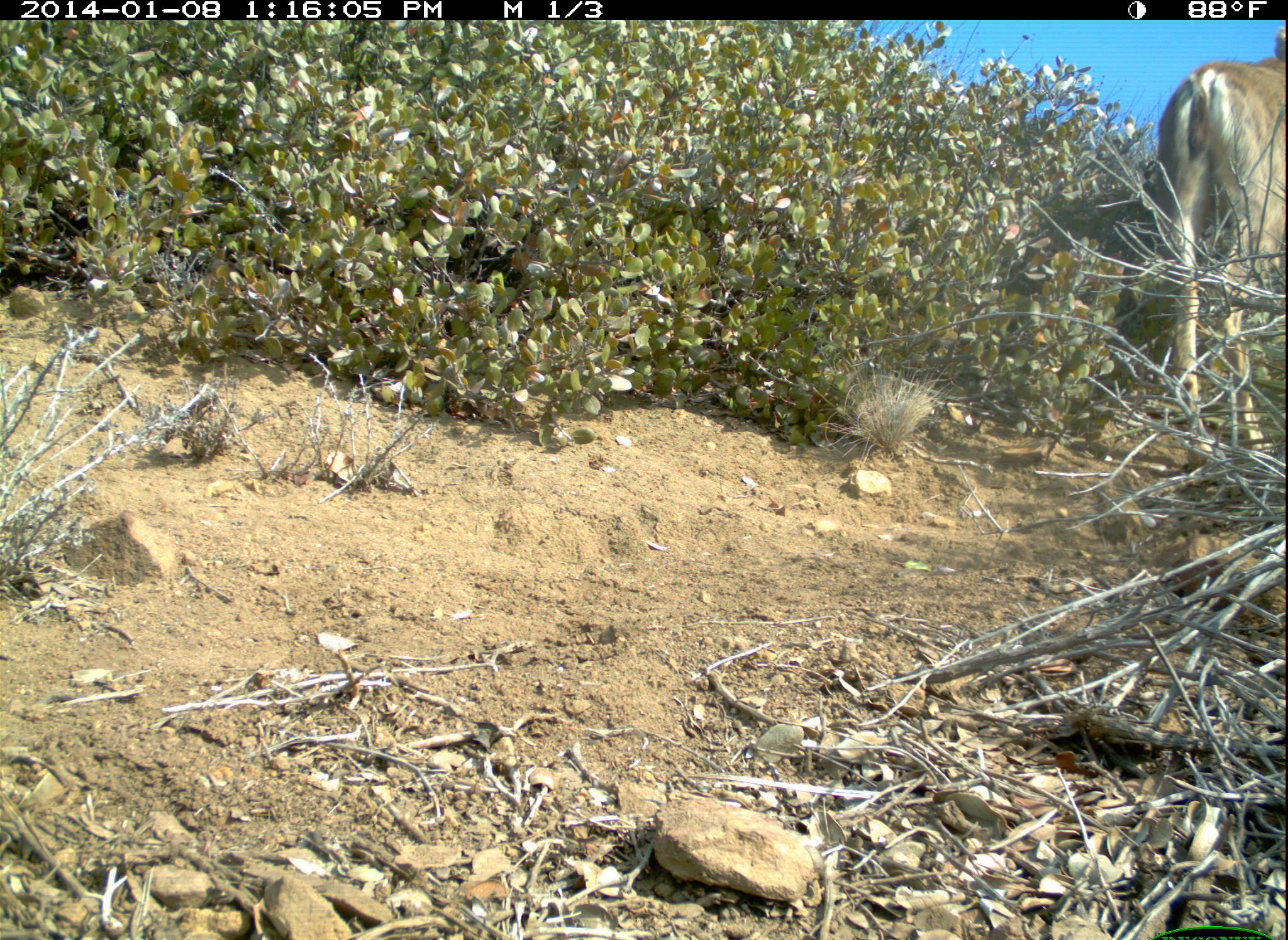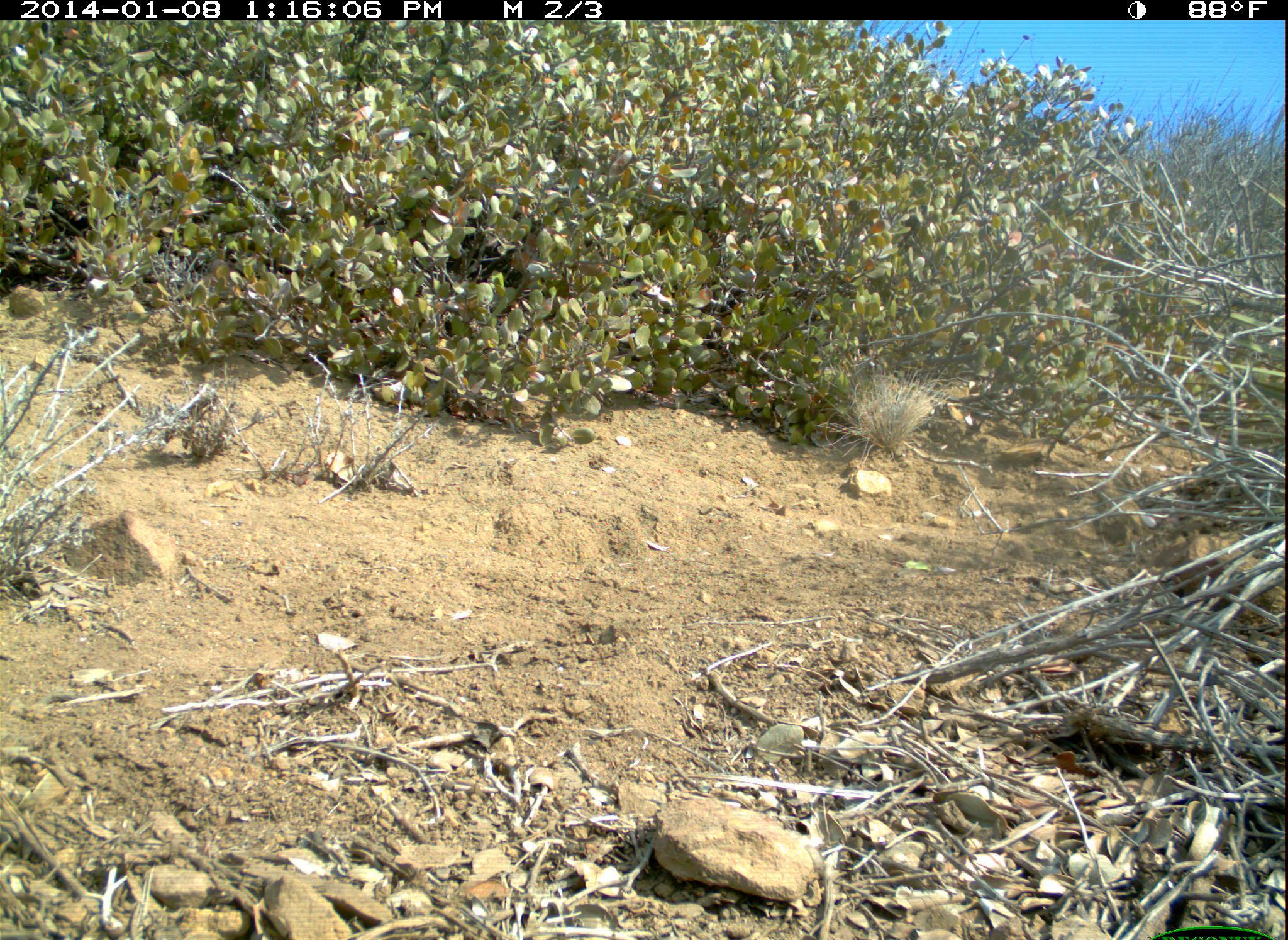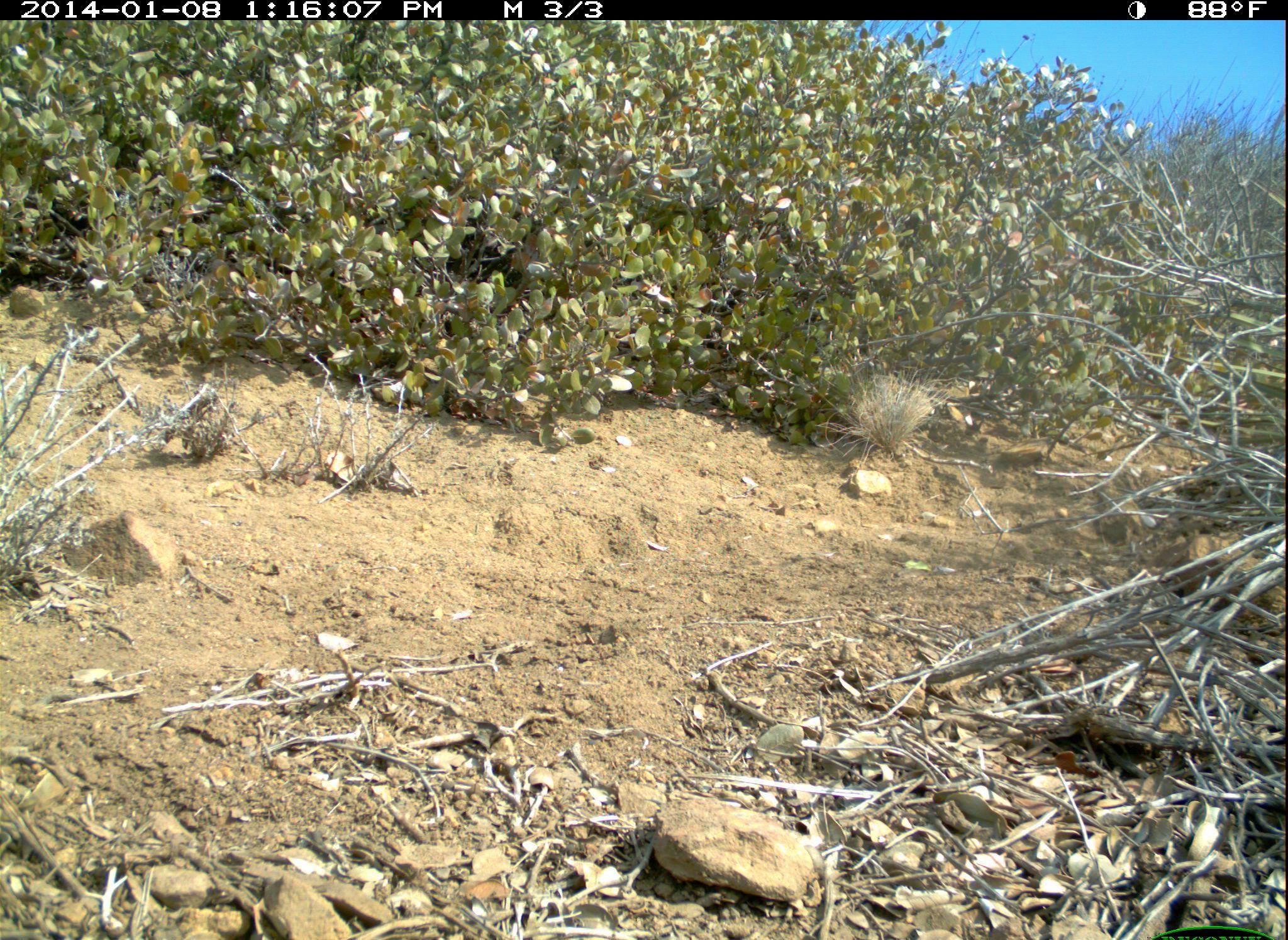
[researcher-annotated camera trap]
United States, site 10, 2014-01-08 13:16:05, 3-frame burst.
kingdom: Animalia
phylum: Chordata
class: Mammalia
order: Artiodactyla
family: Cervidae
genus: Odocoileus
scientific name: Odocoileus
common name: deer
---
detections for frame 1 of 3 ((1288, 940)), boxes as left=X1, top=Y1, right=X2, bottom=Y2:
deer: left=1152, top=26, right=1288, bottom=486